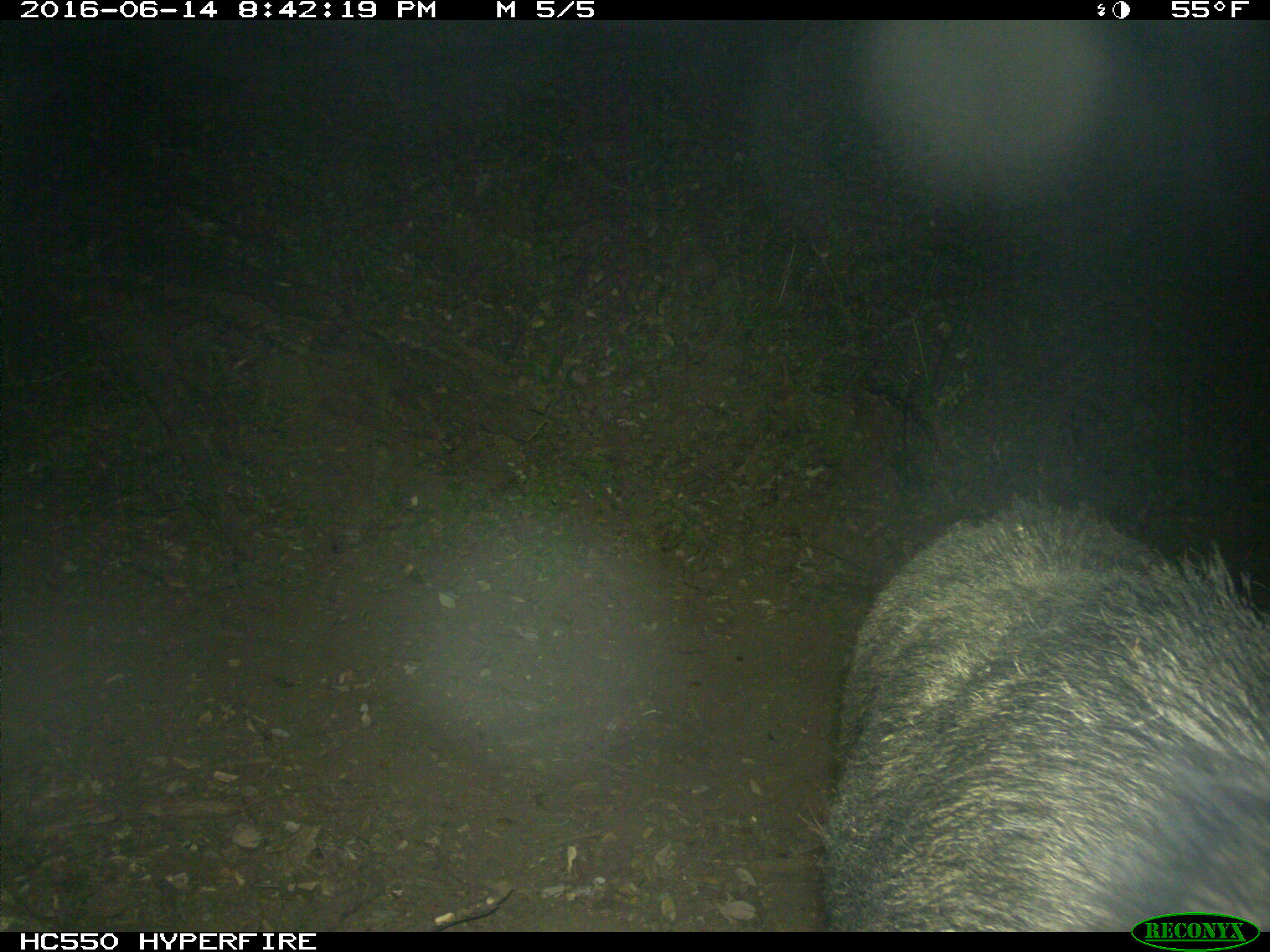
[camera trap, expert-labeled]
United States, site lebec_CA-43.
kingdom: Animalia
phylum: Chordata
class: Mammalia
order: Artiodactyla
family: Suidae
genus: Sus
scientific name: Sus scrofa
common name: wild boar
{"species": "Sus scrofa (wild boar)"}